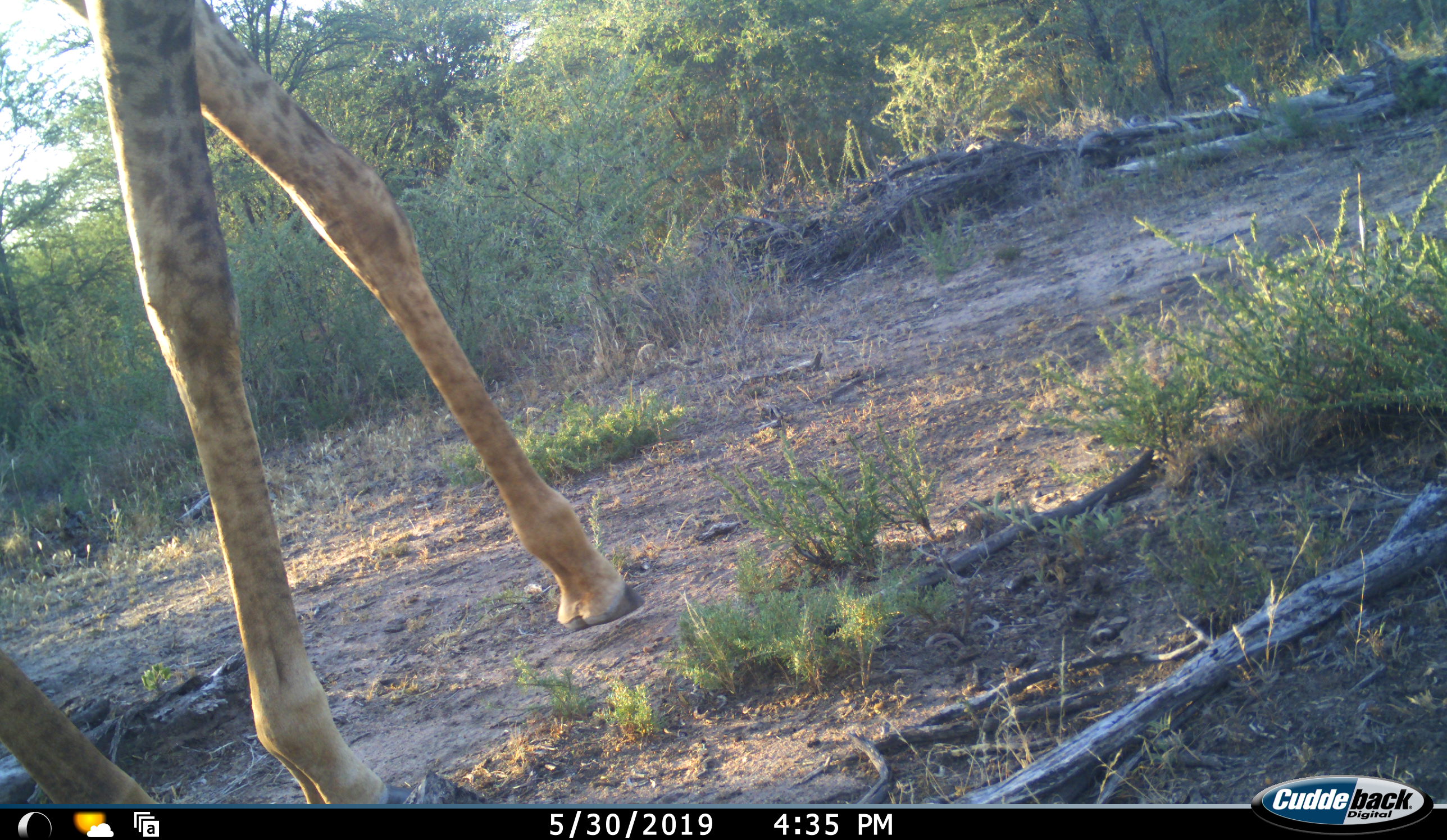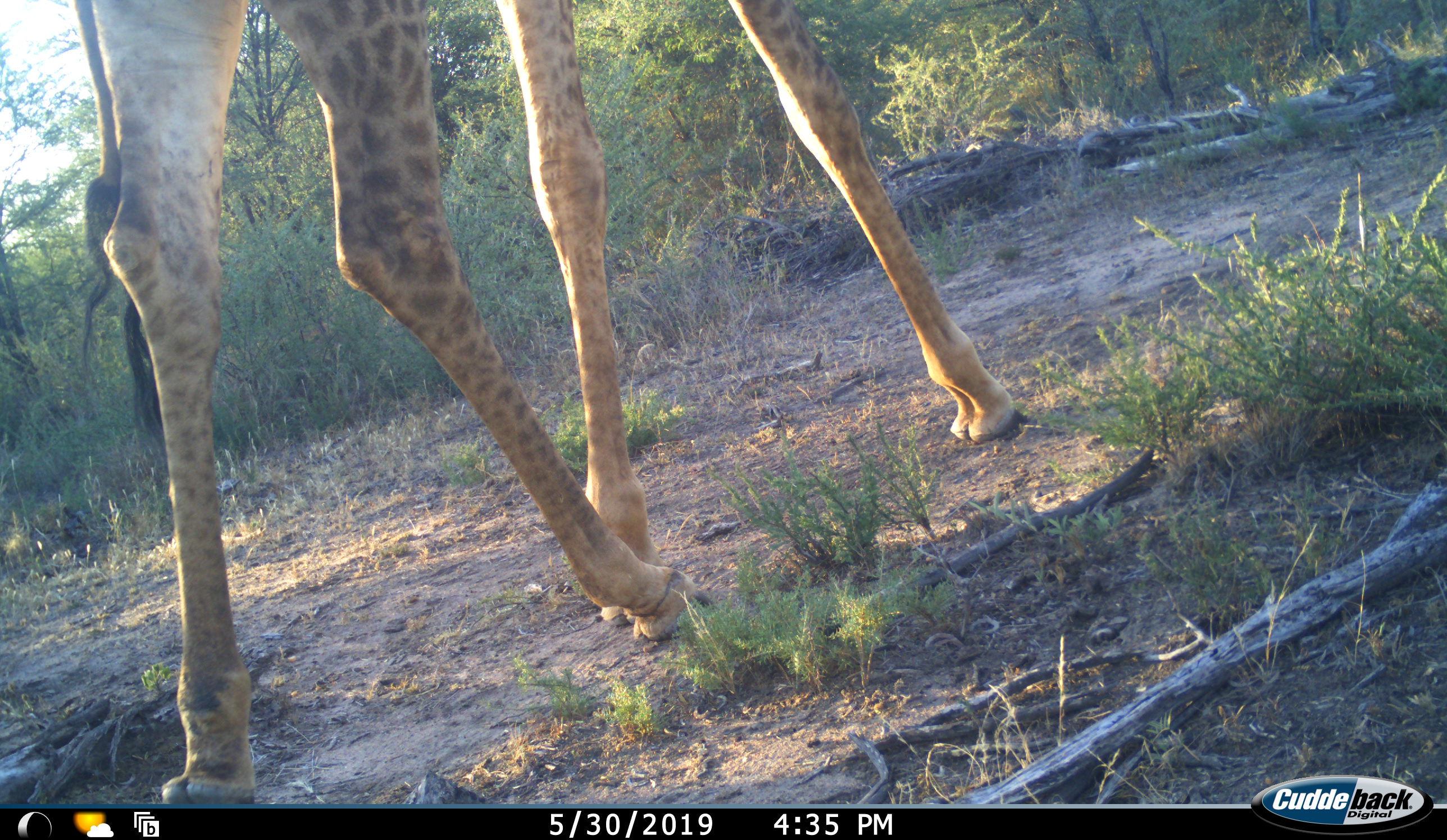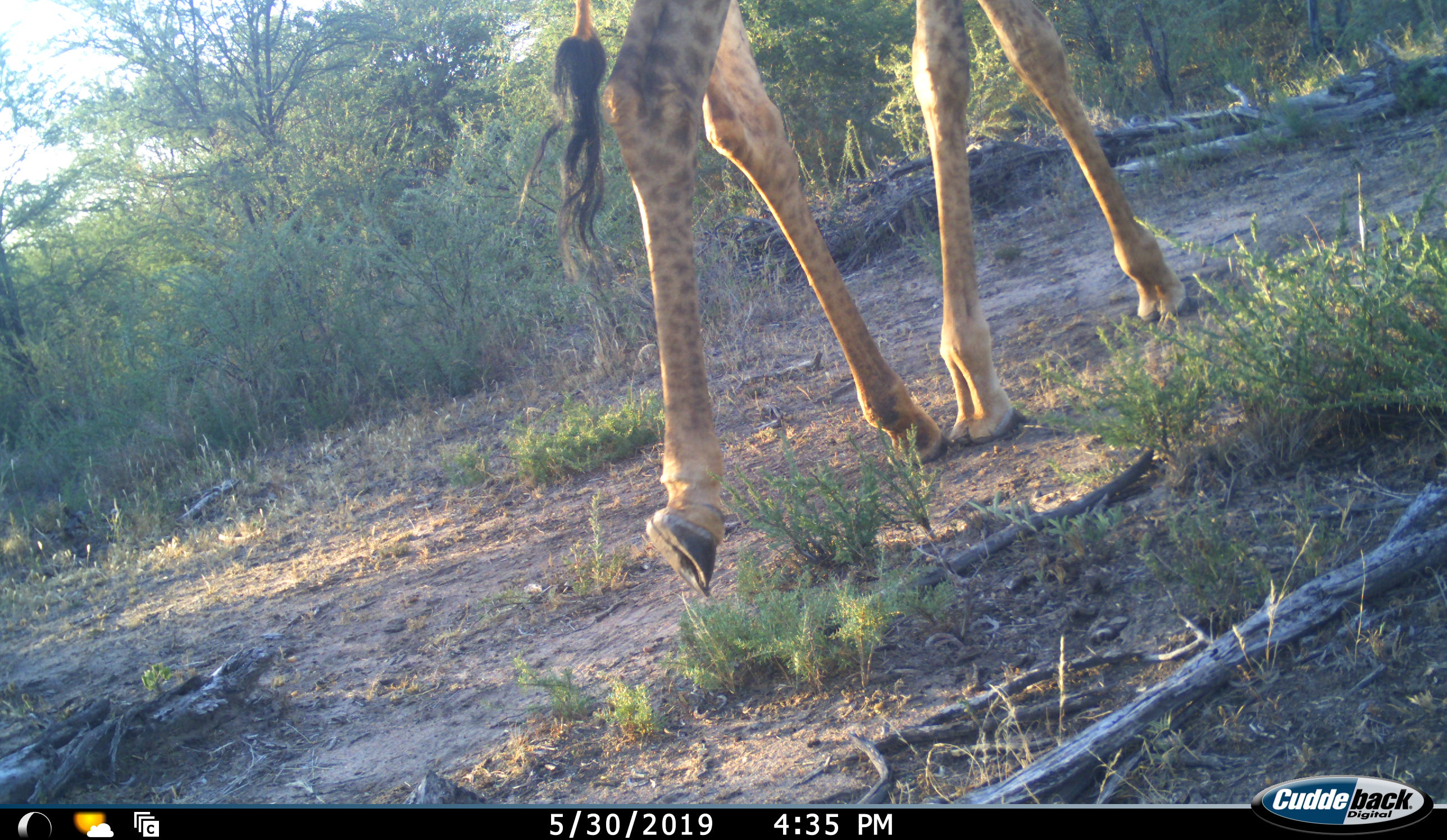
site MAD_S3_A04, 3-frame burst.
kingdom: Animalia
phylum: Chordata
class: Mammalia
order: Artiodactyla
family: Giraffidae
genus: Giraffa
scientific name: Giraffa camelopardalis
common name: giraffe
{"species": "giraffe (Giraffa camelopardalis)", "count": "1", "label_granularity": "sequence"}